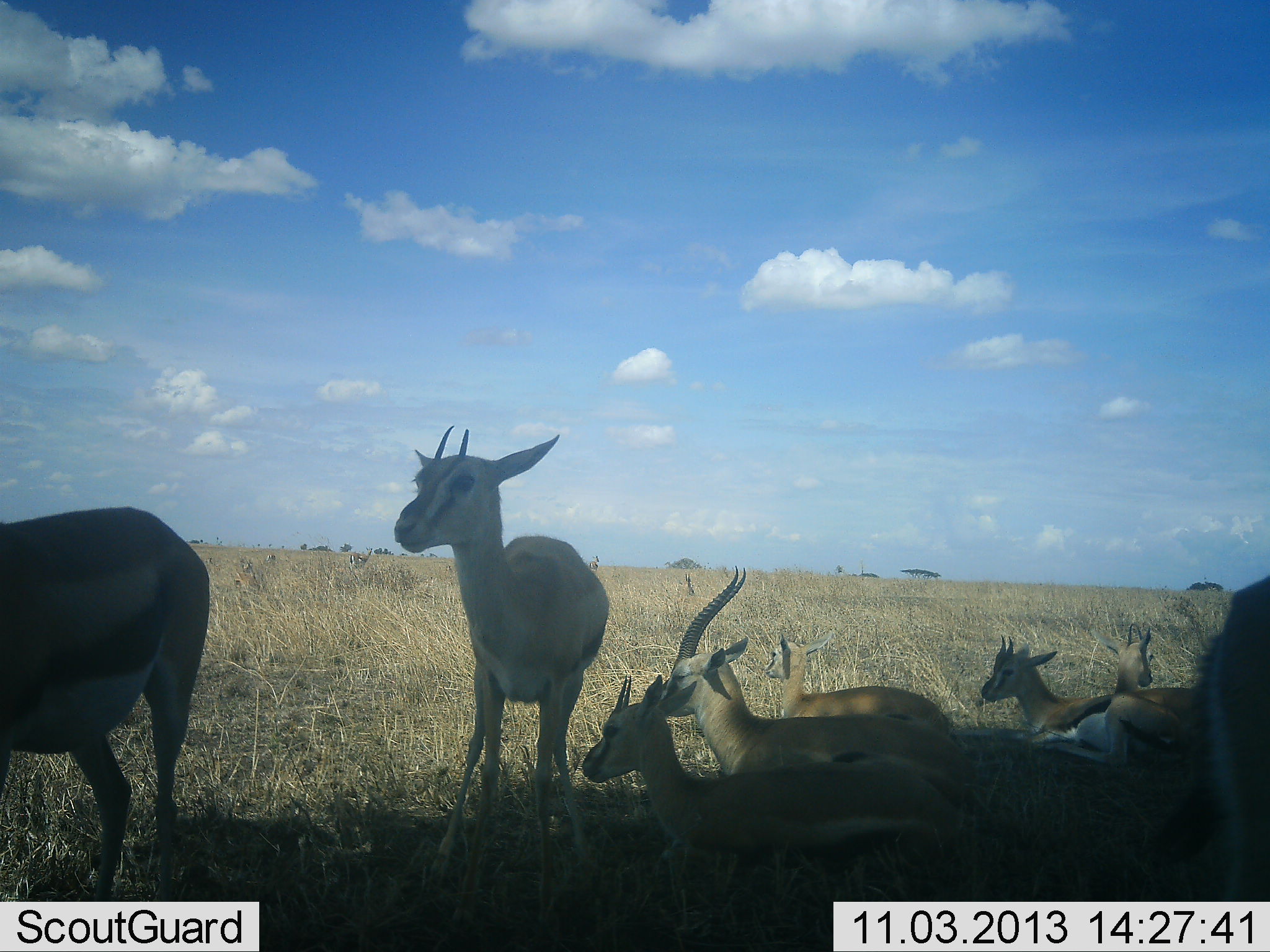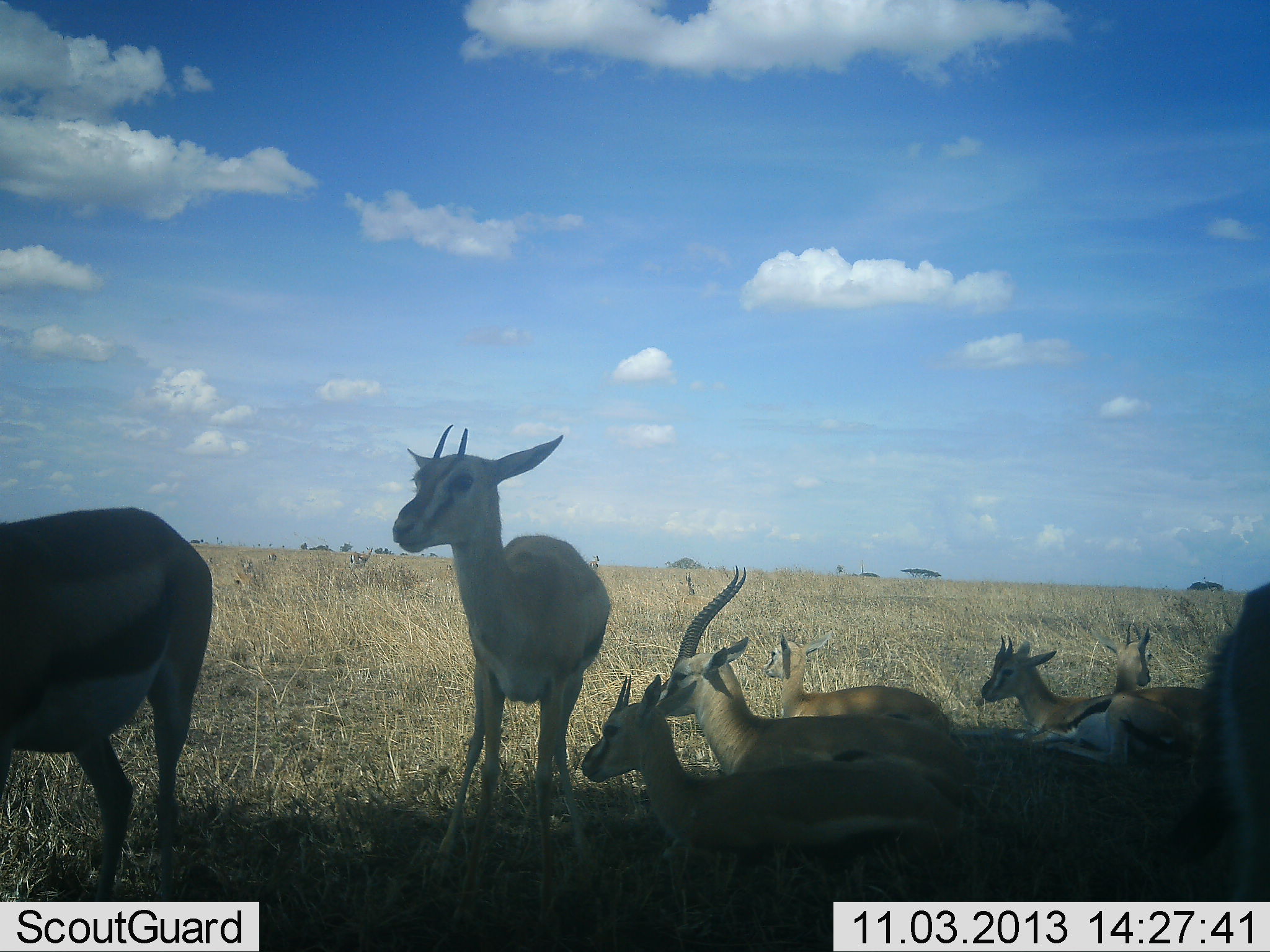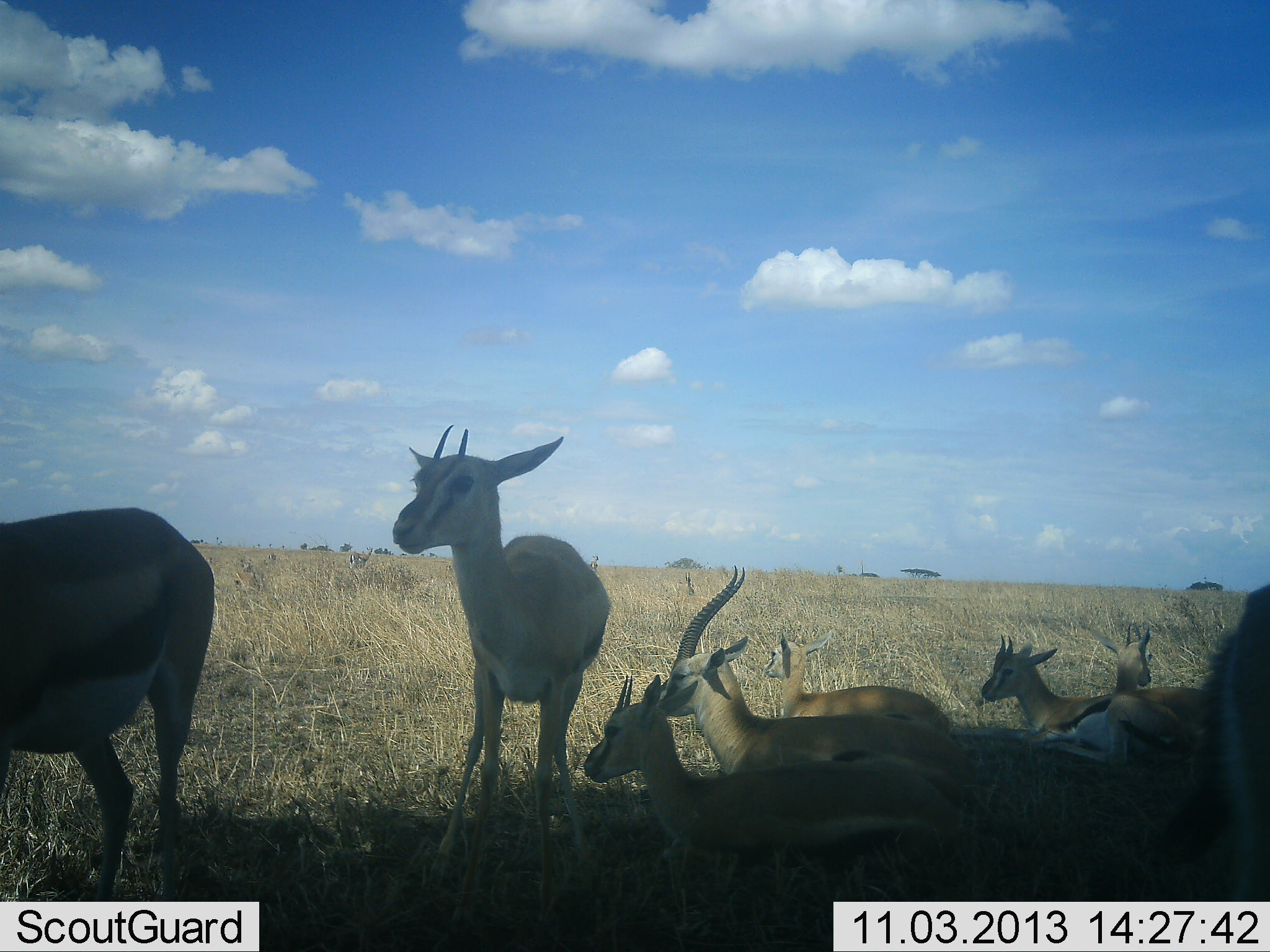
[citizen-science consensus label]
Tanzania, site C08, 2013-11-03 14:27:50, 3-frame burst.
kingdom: Animalia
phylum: Chordata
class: Mammalia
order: Artiodactyla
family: Bovidae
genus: Eudorcas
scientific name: Eudorcas thomsonii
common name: thomson's gazelle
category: gazellethomsons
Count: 8.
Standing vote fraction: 60%.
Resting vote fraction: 100%.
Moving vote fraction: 0%.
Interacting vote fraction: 10%.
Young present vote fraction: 50%.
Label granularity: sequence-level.